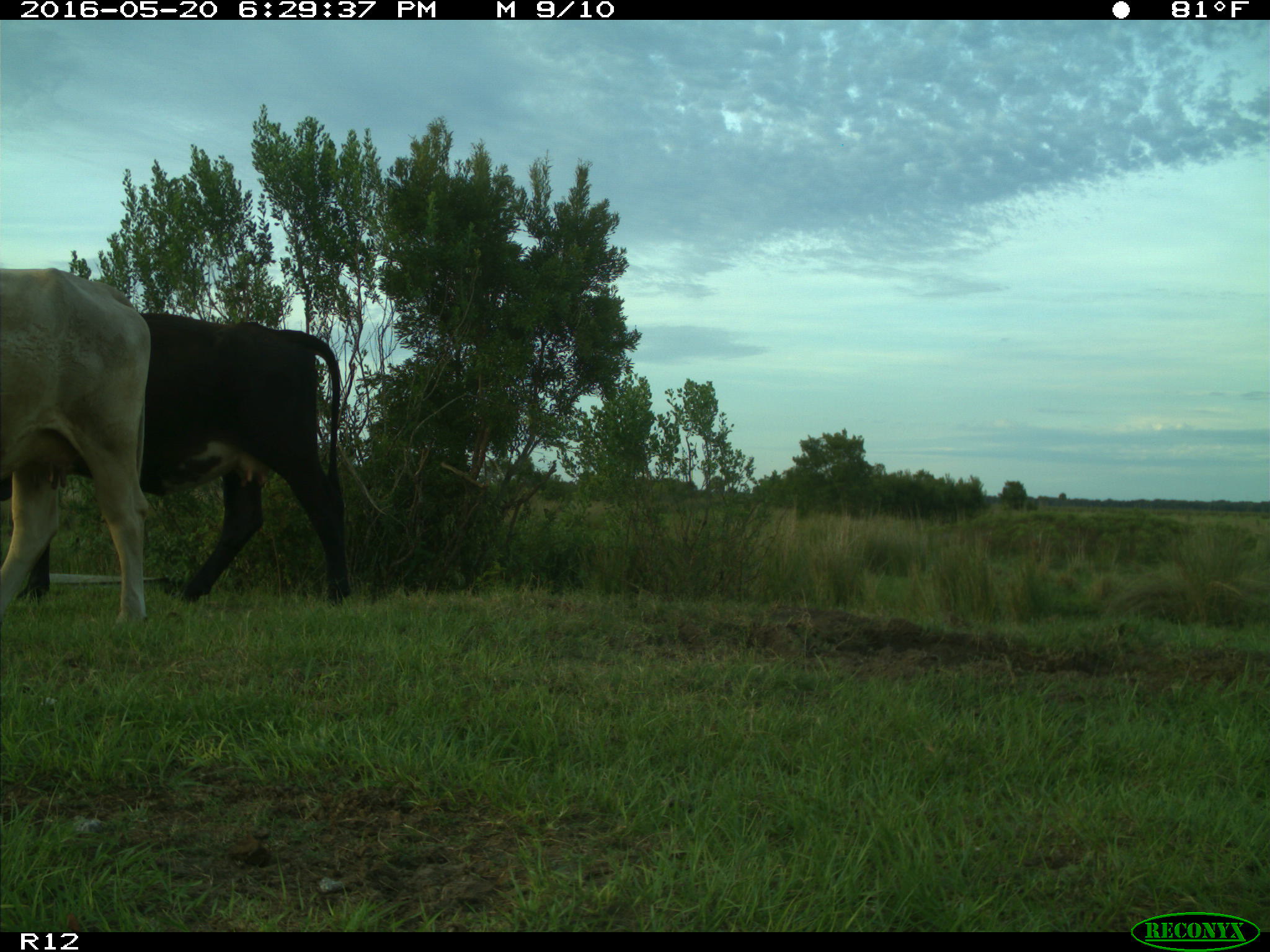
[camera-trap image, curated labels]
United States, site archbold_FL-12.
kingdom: Animalia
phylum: Chordata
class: Mammalia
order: Artiodactyla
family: Bovidae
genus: Bos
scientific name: Bos taurus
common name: domestic cow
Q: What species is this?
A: Bos taurus (domestic cow).